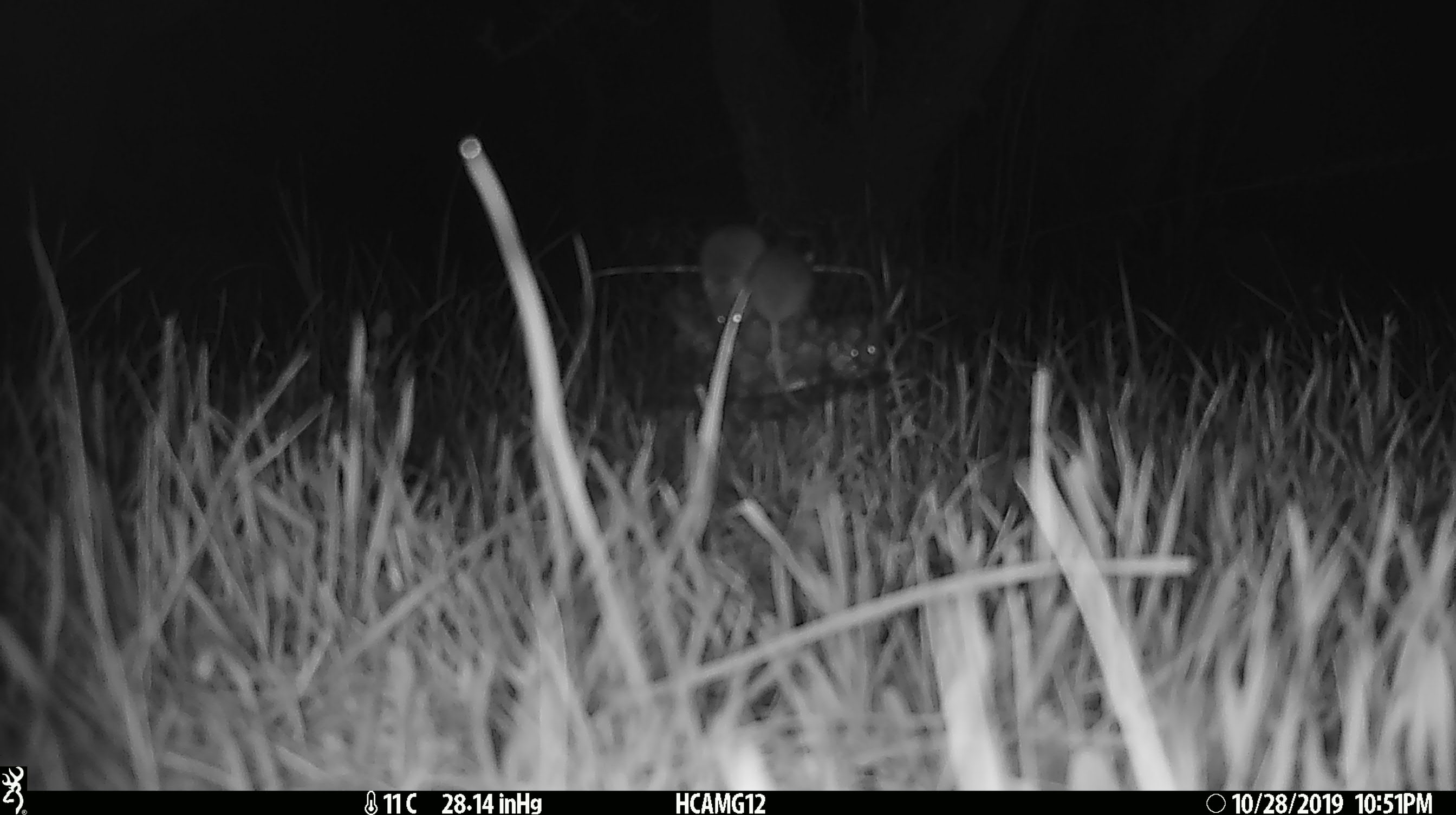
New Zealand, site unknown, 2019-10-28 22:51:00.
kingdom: Animalia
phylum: Chordata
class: Mammalia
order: Rodentia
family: Muridae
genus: Mus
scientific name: Mus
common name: mouse